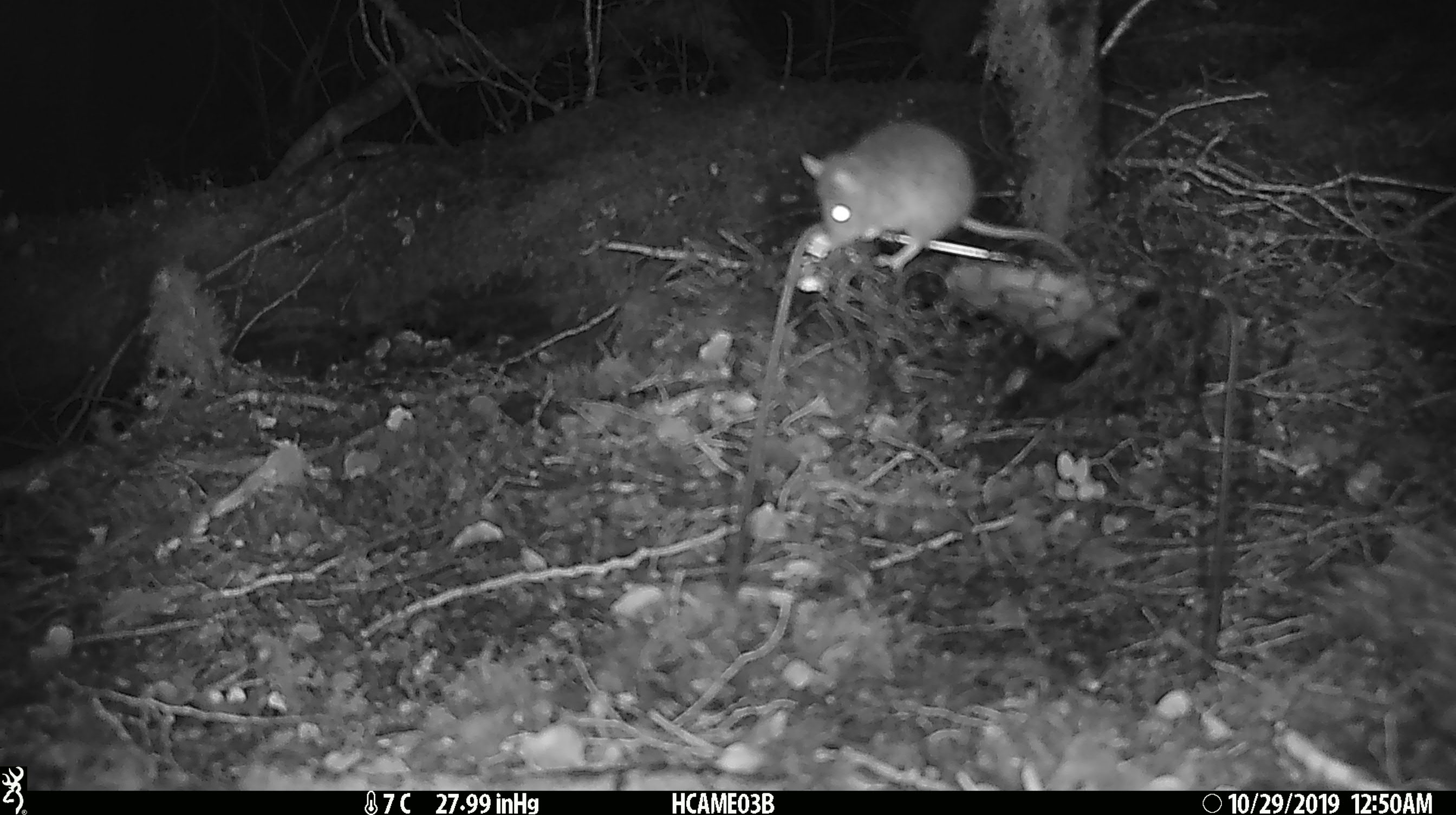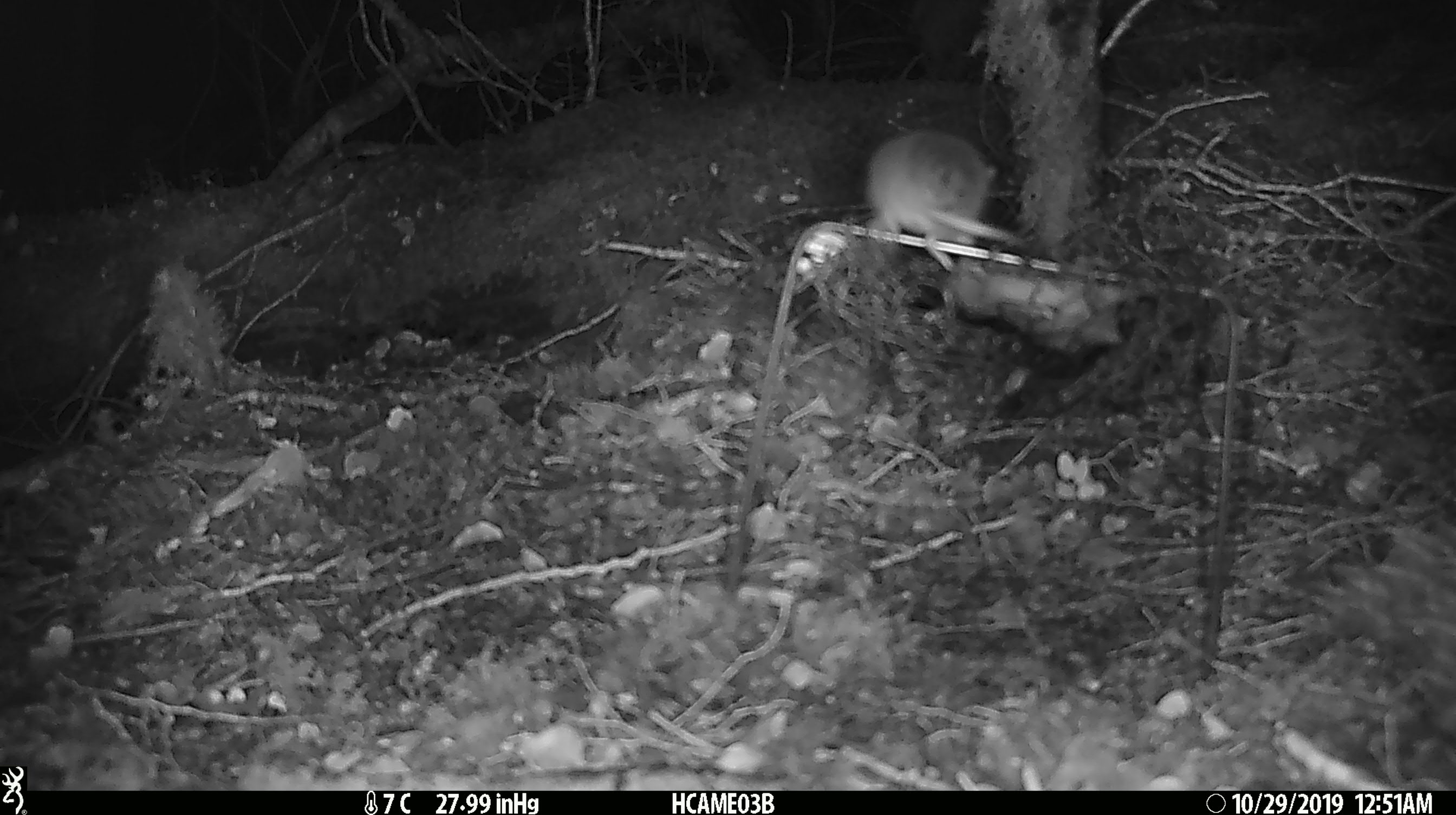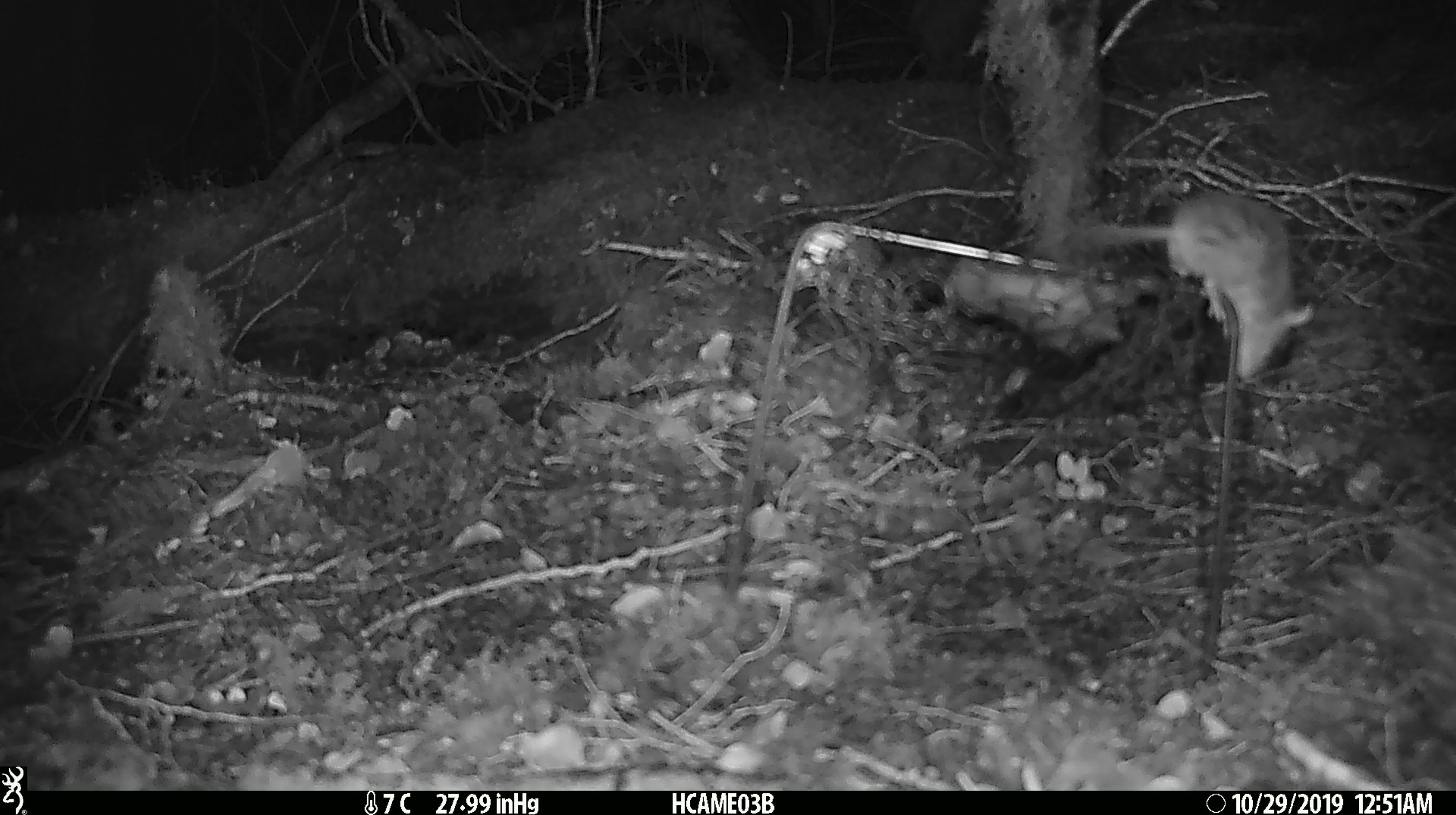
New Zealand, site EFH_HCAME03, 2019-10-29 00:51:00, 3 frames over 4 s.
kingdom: Animalia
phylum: Chordata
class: Mammalia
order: Rodentia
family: Muridae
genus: Mus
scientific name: Mus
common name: mouse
Mouse (Mus).